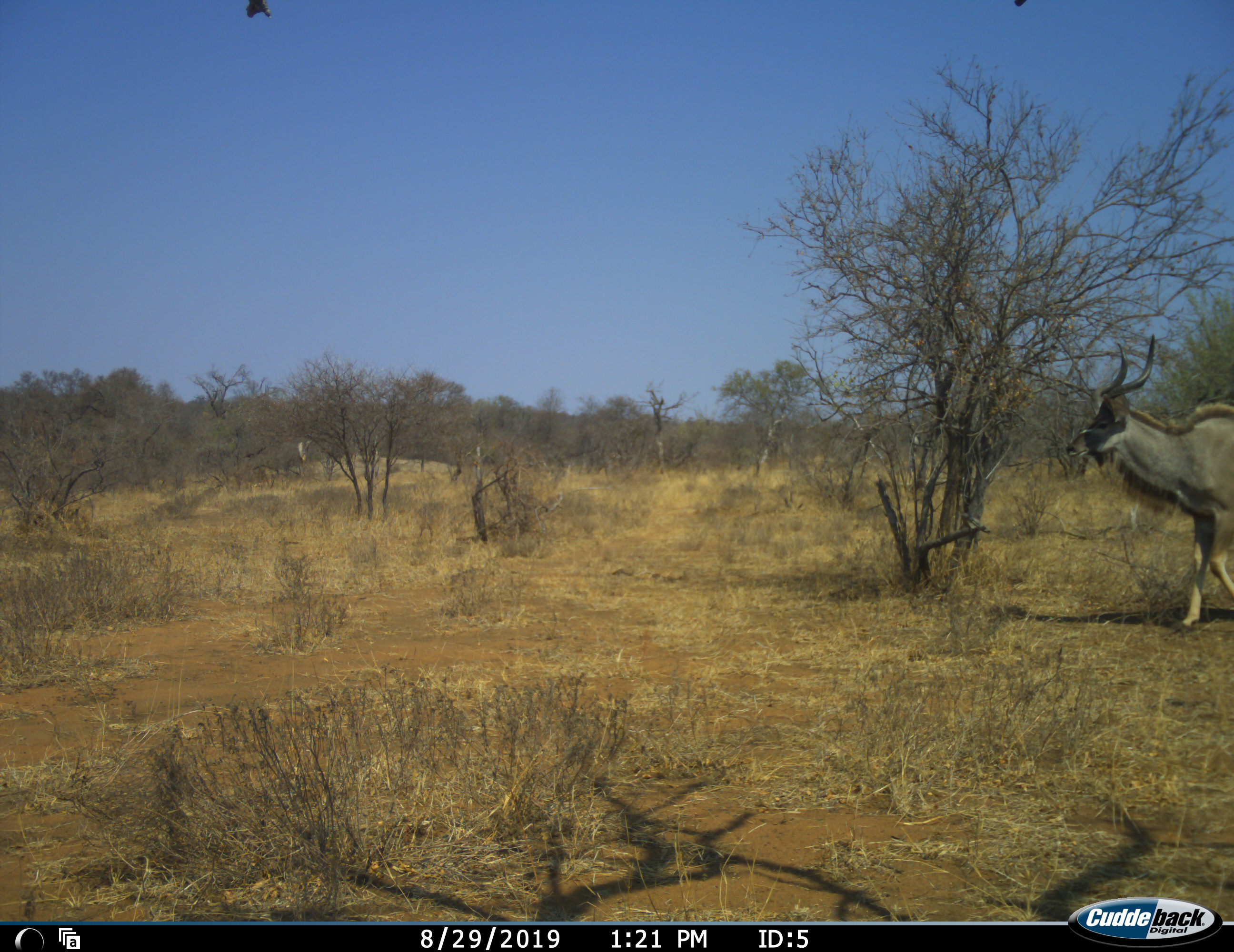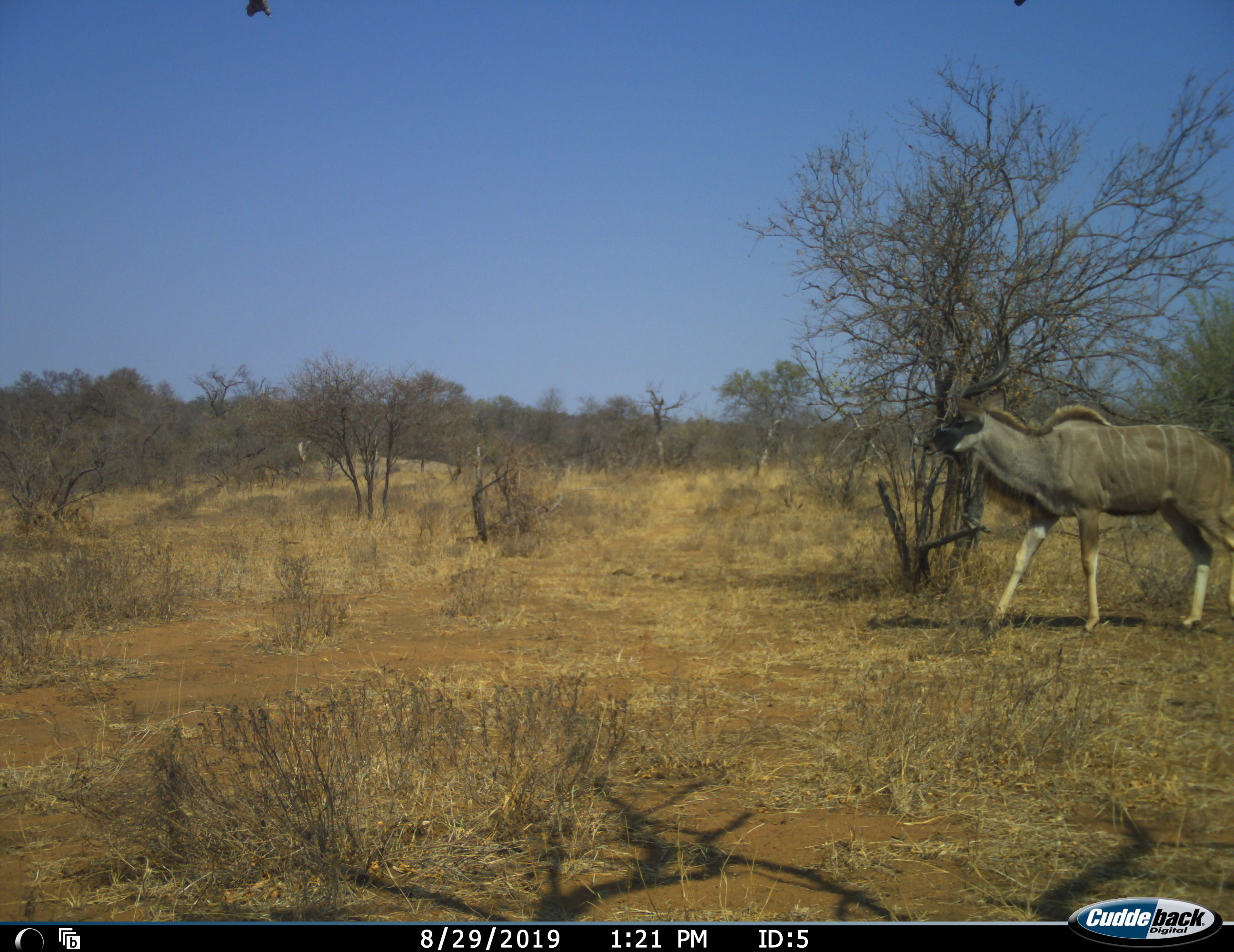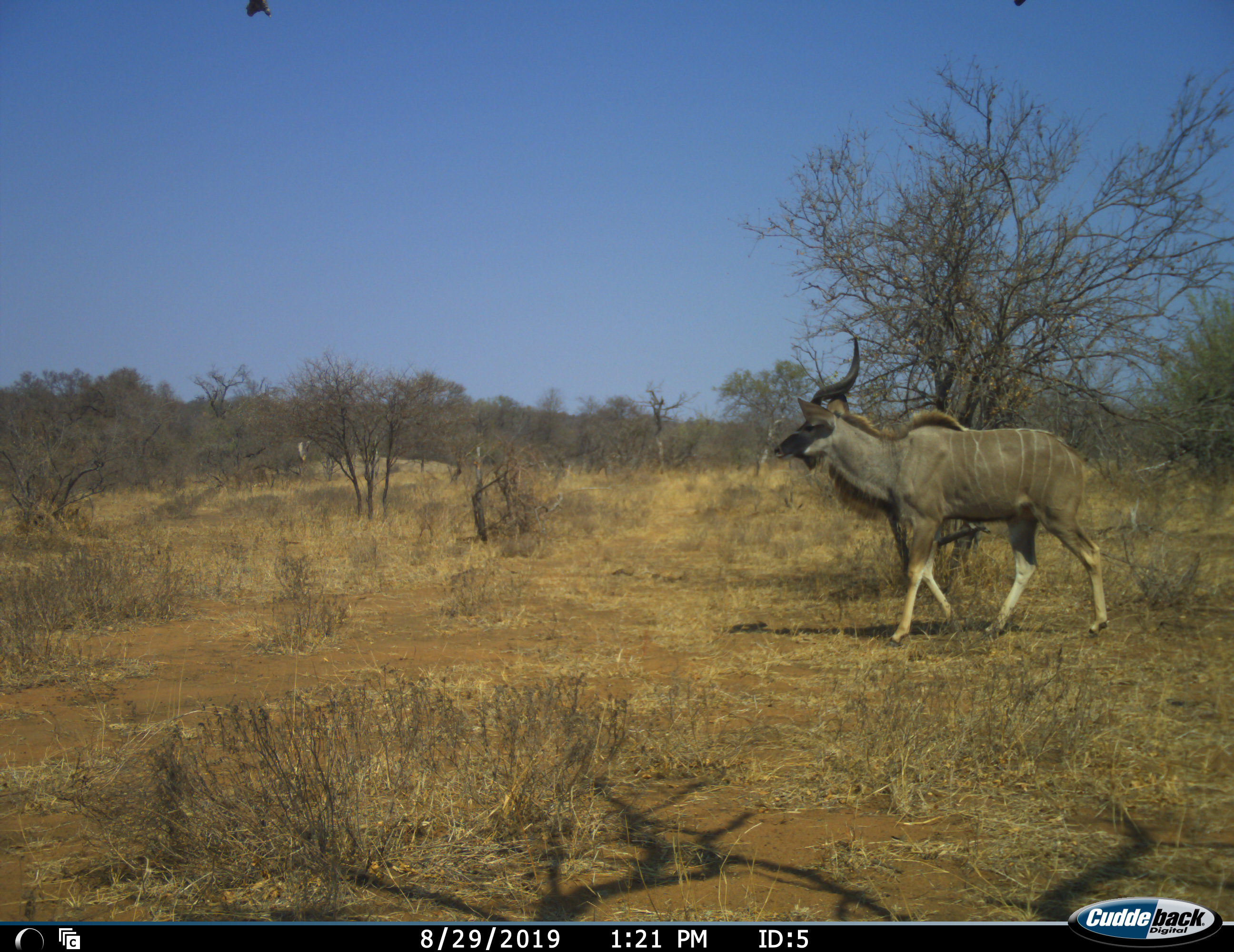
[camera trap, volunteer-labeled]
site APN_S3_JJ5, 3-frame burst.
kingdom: Animalia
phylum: Chordata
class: Mammalia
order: Artiodactyla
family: Bovidae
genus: Tragelaphus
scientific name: Tragelaphus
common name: kudu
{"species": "kudu (Tragelaphus)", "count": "1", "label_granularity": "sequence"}